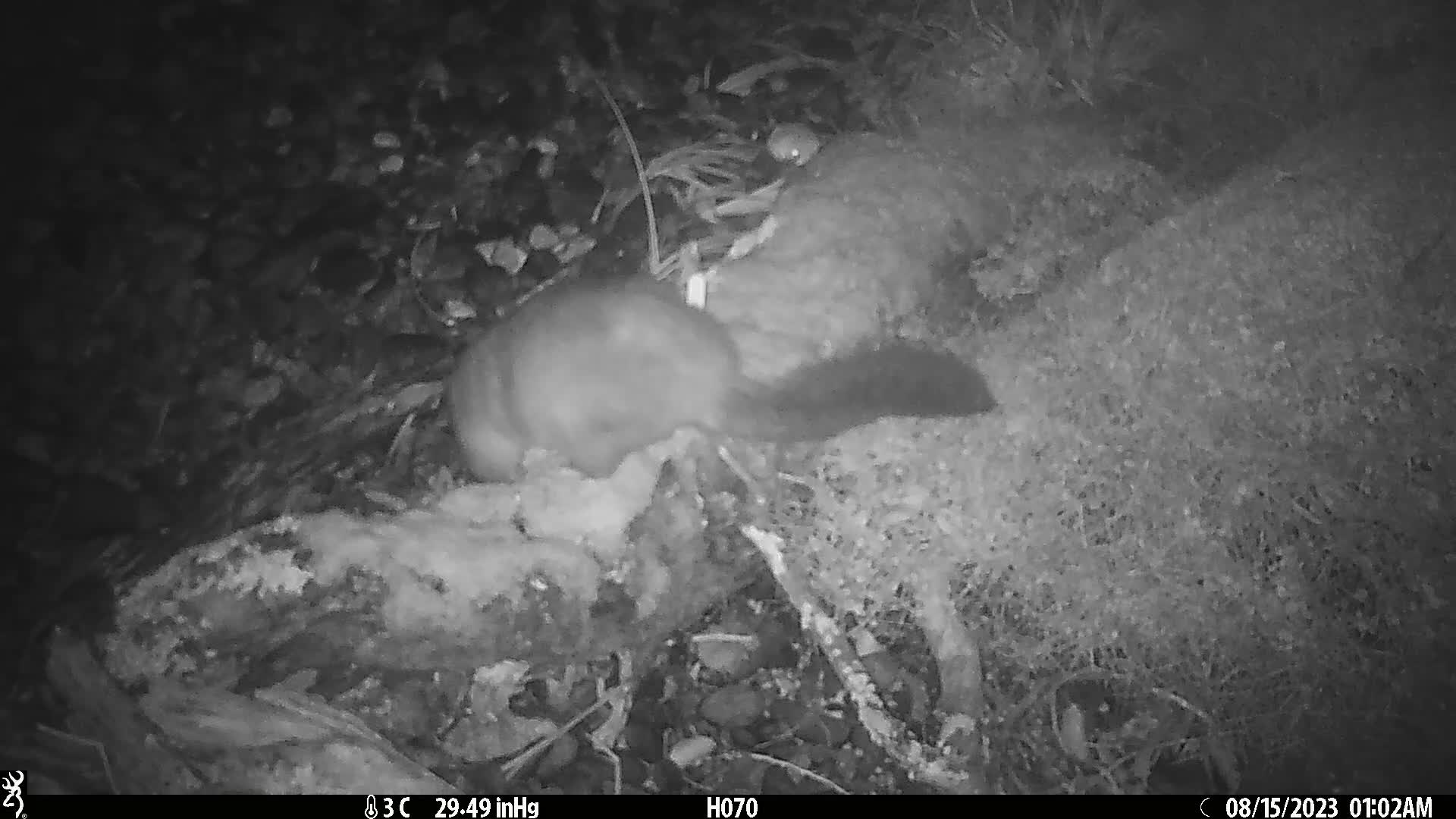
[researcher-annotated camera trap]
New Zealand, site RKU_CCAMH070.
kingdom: Animalia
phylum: Chordata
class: Mammalia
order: Diprotodontia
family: Phalangeridae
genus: Trichosurus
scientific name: Trichosurus vulpecula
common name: common brushtail possum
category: possum